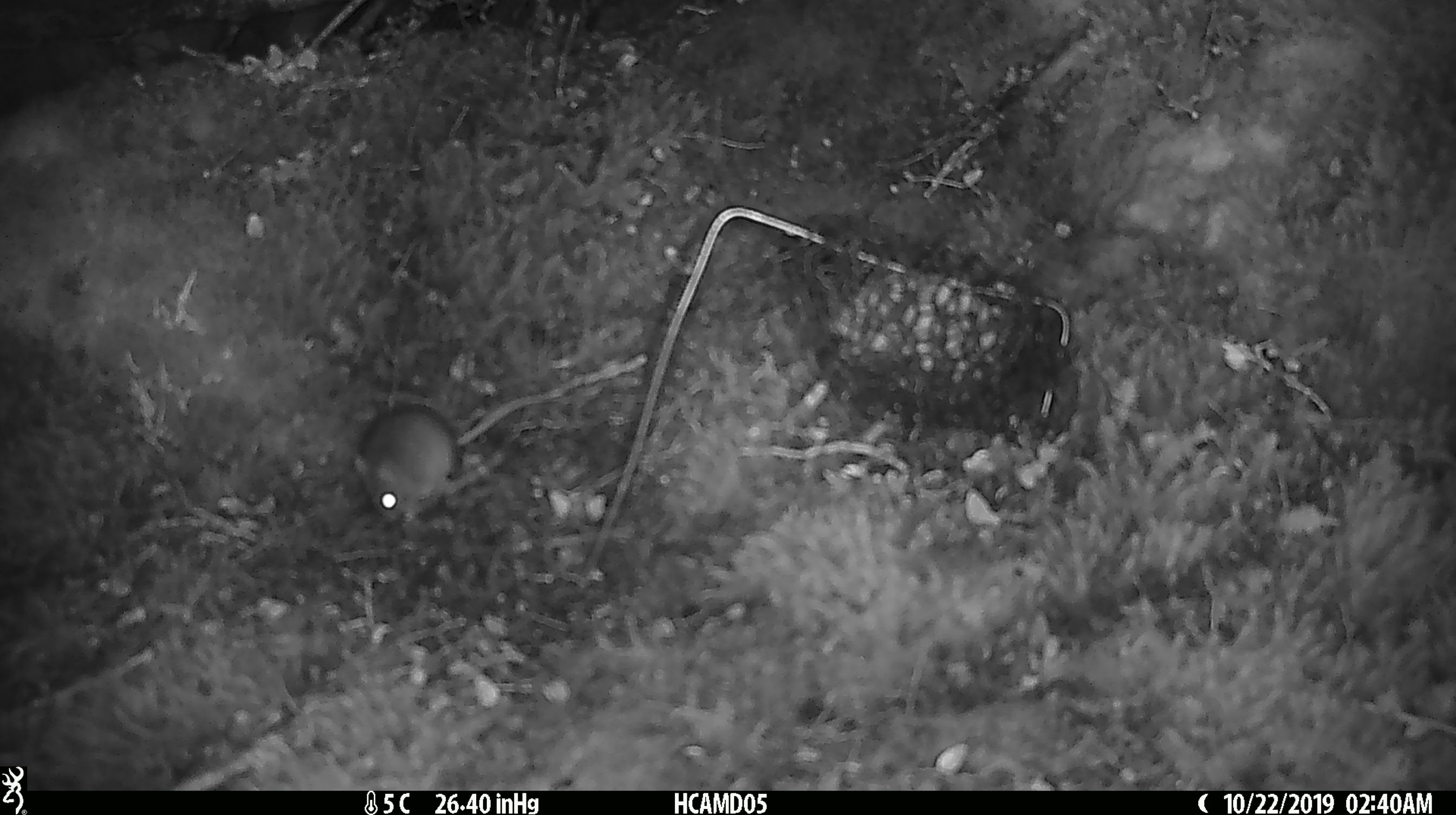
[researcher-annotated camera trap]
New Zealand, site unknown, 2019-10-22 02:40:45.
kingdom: Animalia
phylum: Chordata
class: Mammalia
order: Rodentia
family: Muridae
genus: Mus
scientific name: Mus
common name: mouse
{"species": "mouse (Mus)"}